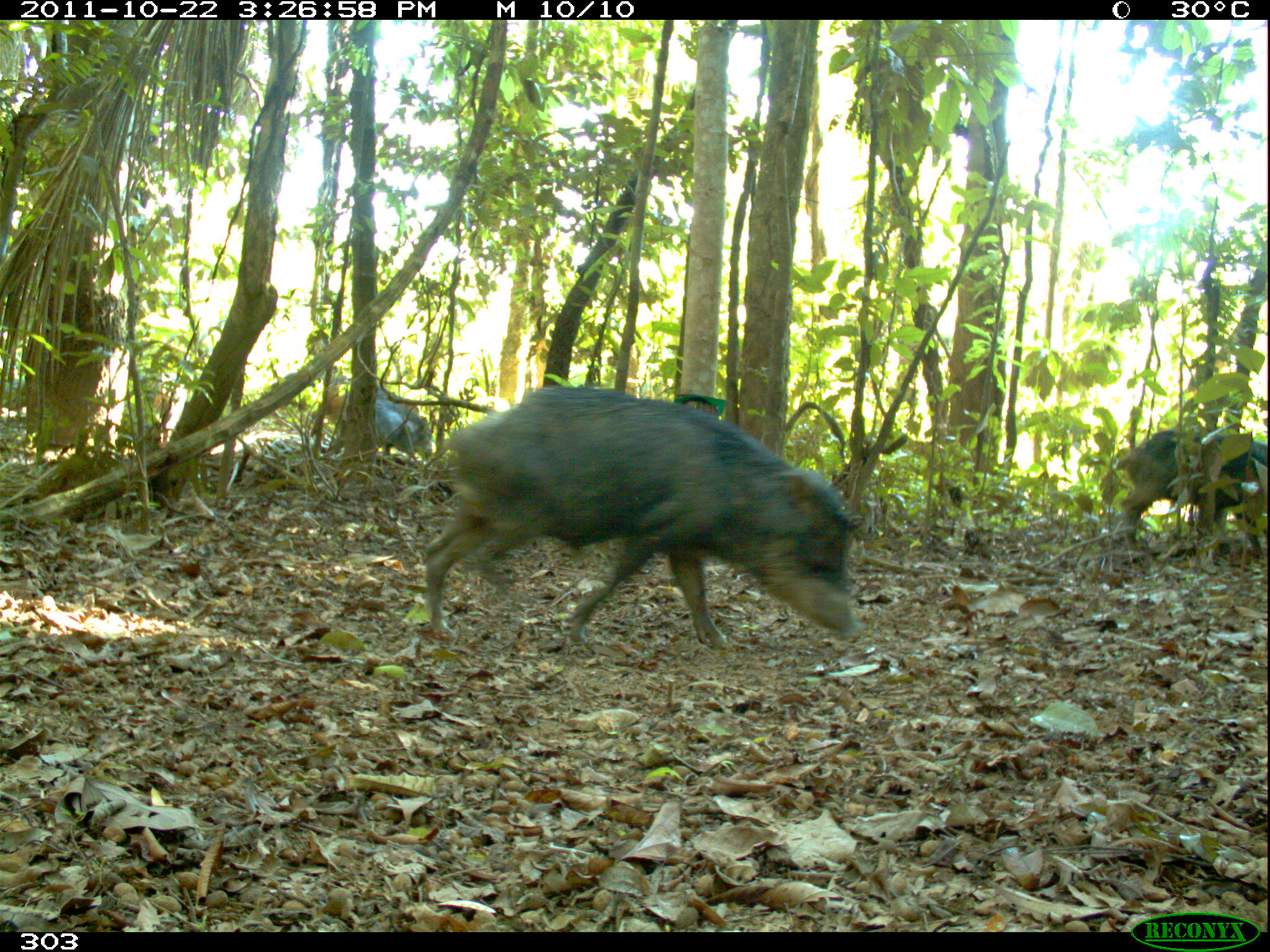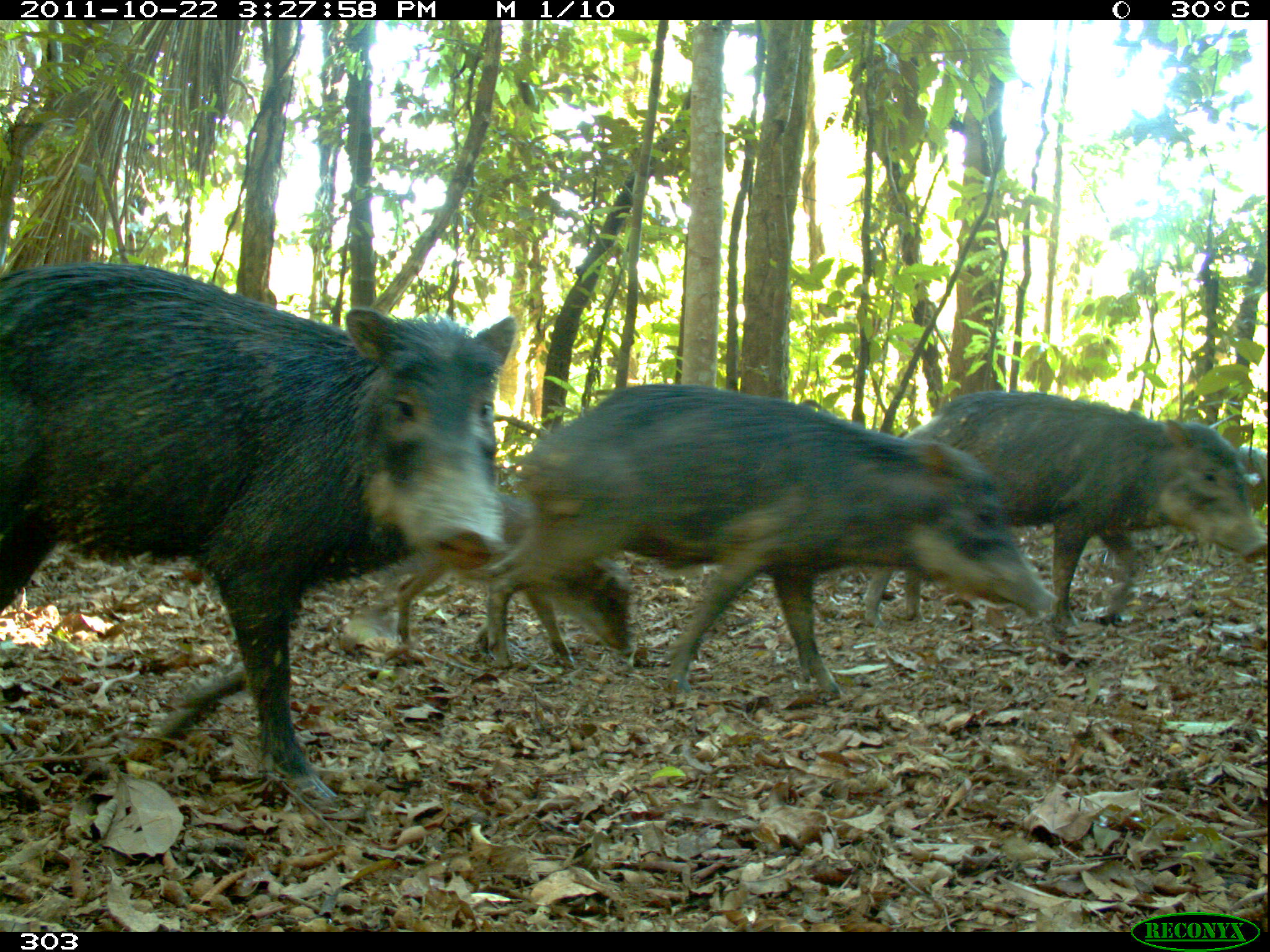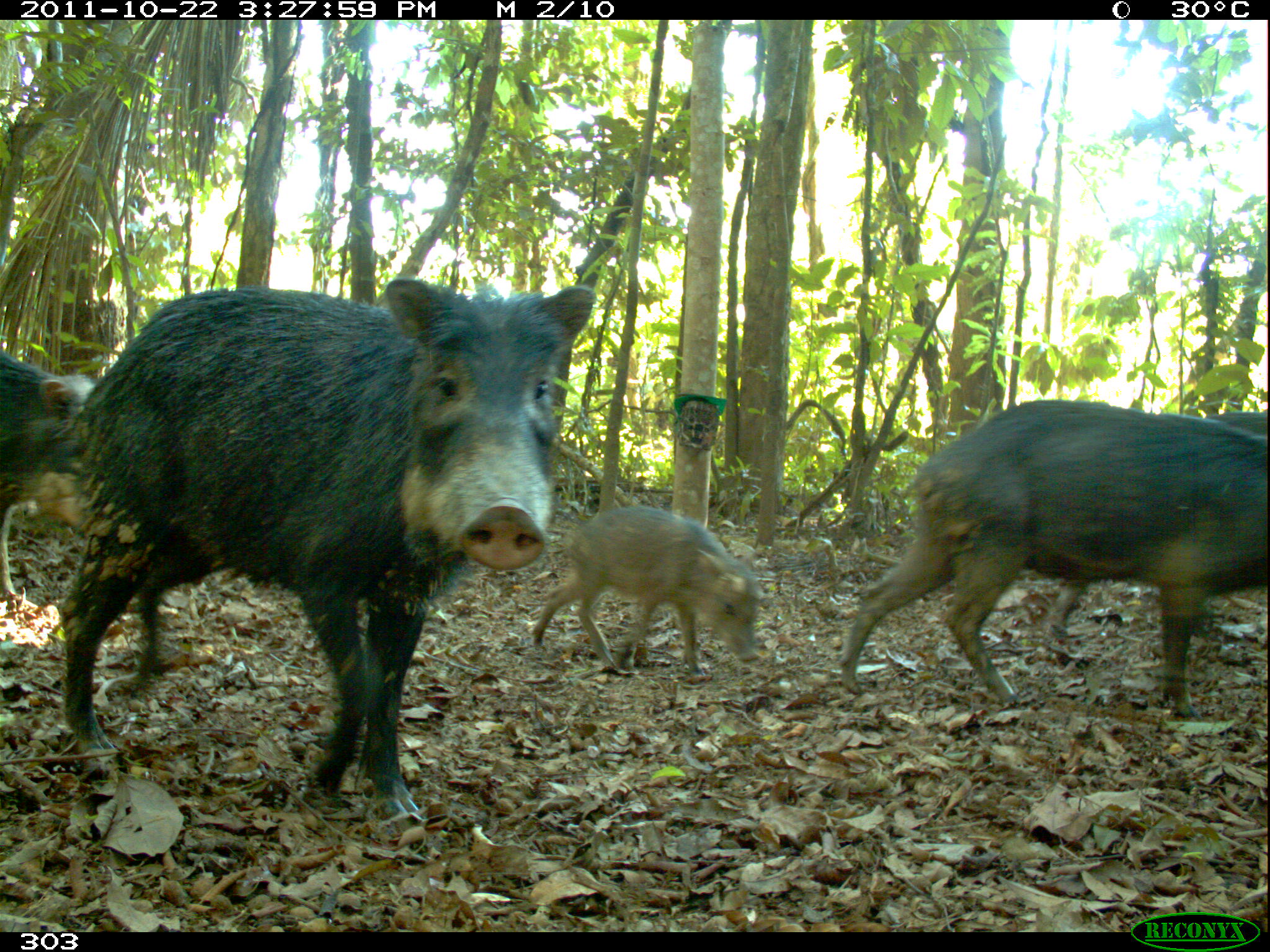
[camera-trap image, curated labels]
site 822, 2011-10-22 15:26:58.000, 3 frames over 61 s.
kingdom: Animalia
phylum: Chordata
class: Mammalia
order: Artiodactyla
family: Tayassuidae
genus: Tayassu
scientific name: Tayassu pecari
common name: white-lipped peccary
Tayassu pecari (white-lipped peccary).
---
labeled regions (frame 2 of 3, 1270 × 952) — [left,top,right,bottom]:
tayassu pecari: [0,260,514,810]; [485,380,1058,698]; [861,390,1267,641]; [377,483,632,671]